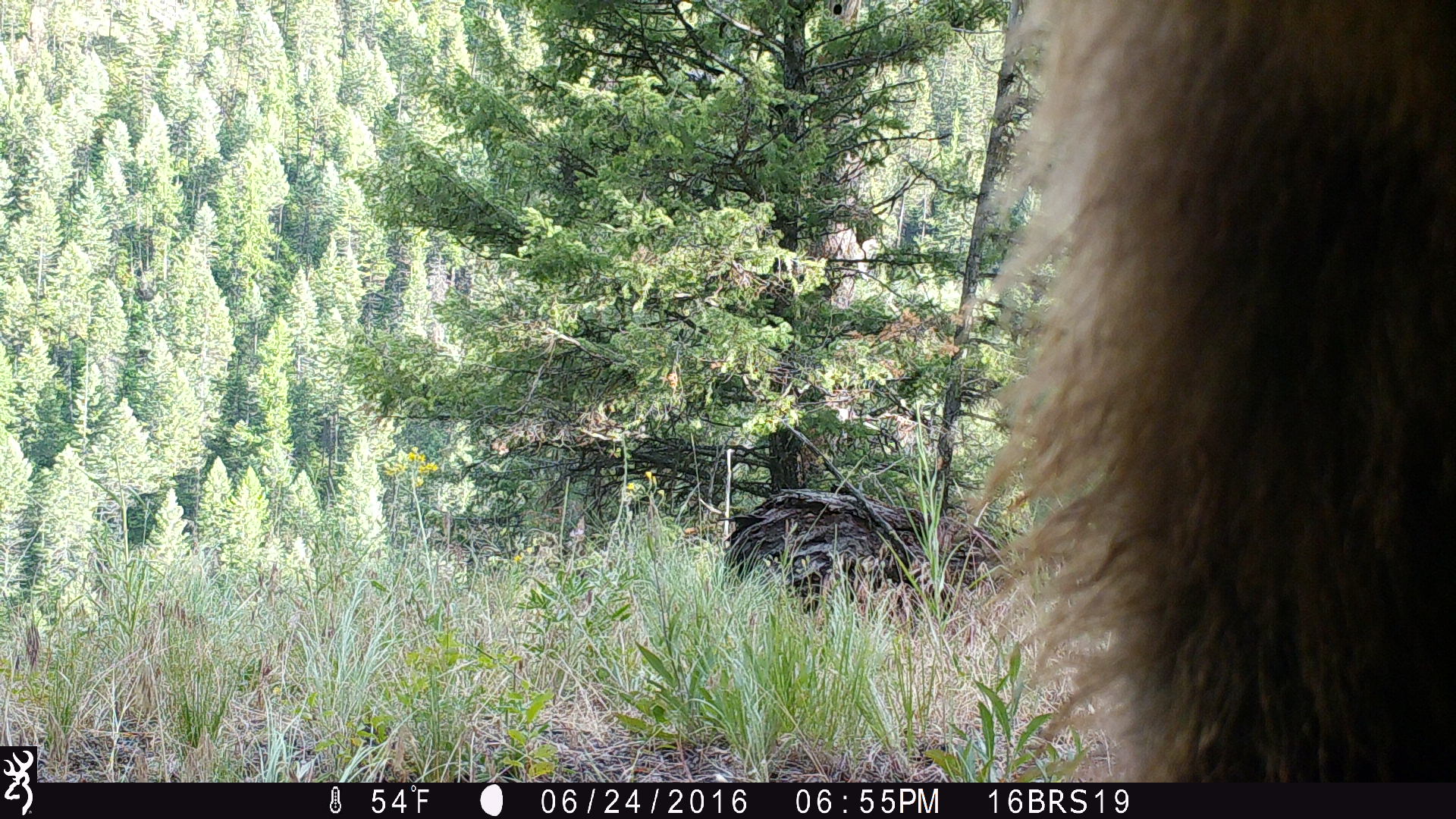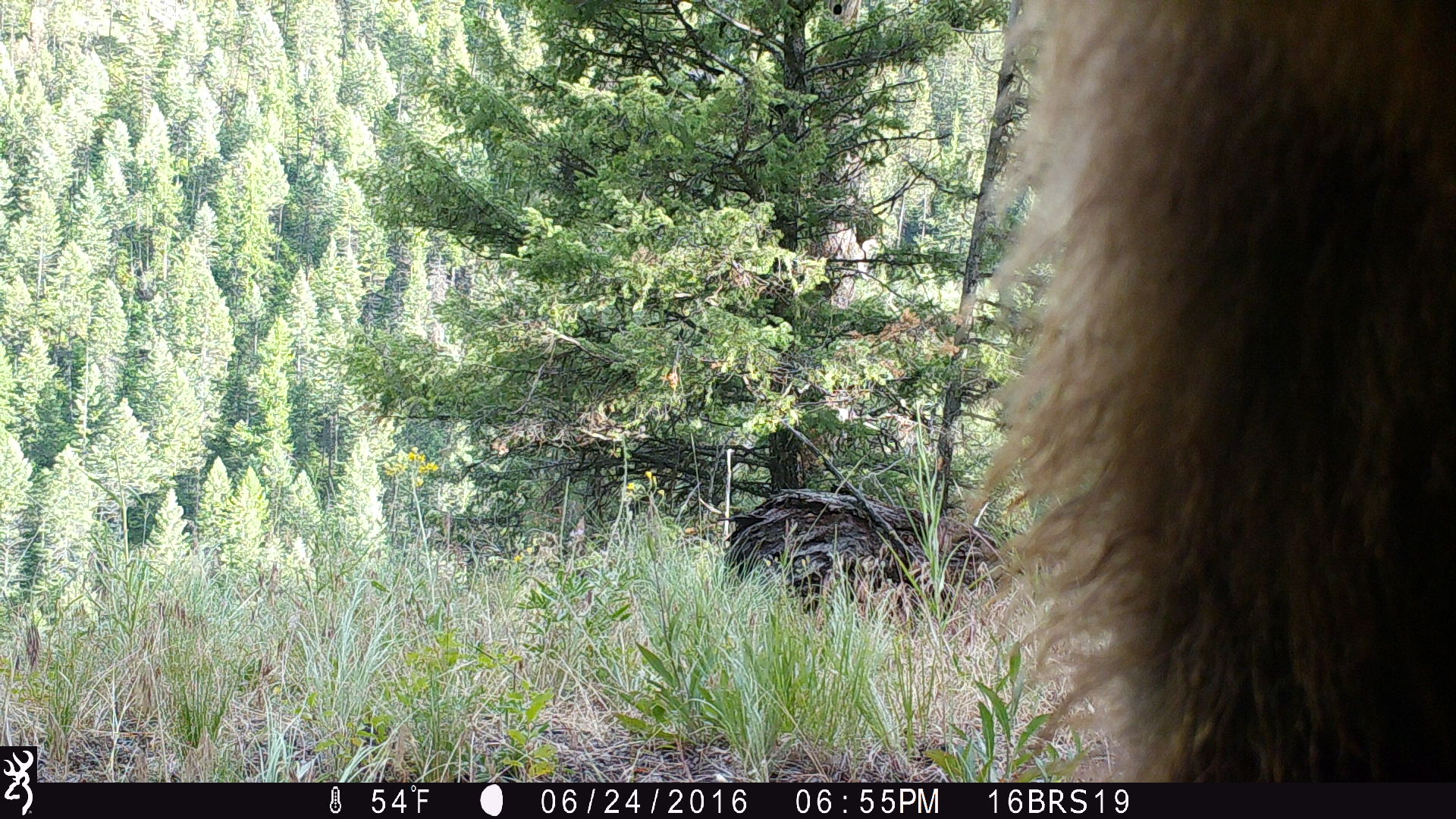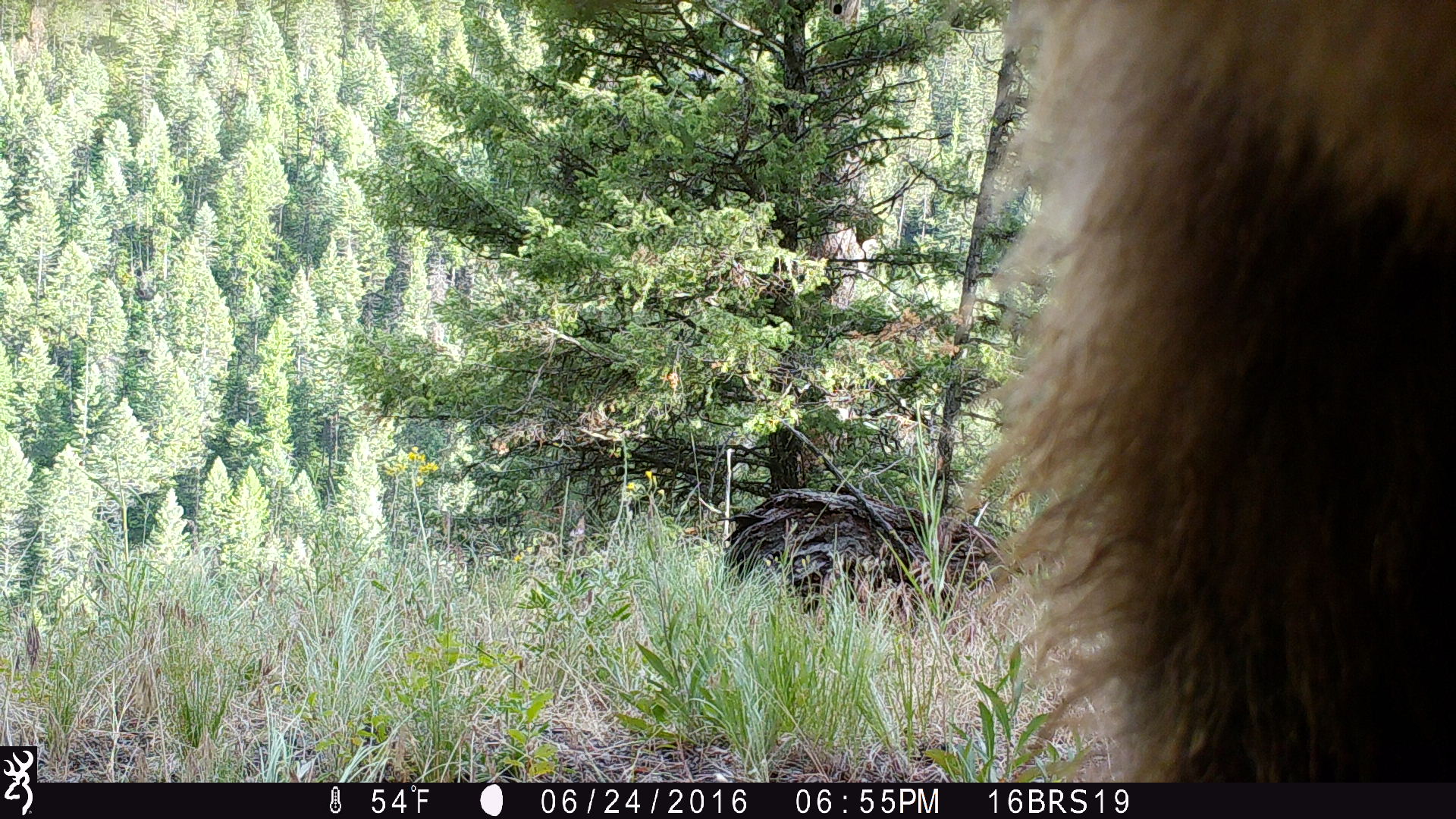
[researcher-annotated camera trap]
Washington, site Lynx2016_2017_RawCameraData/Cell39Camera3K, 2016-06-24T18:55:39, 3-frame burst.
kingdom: Animalia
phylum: Chordata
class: Mammalia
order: Carnivora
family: Ursidae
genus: Ursus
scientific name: Ursus americanus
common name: american black bear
Ursus americanus (american black bear). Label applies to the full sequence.